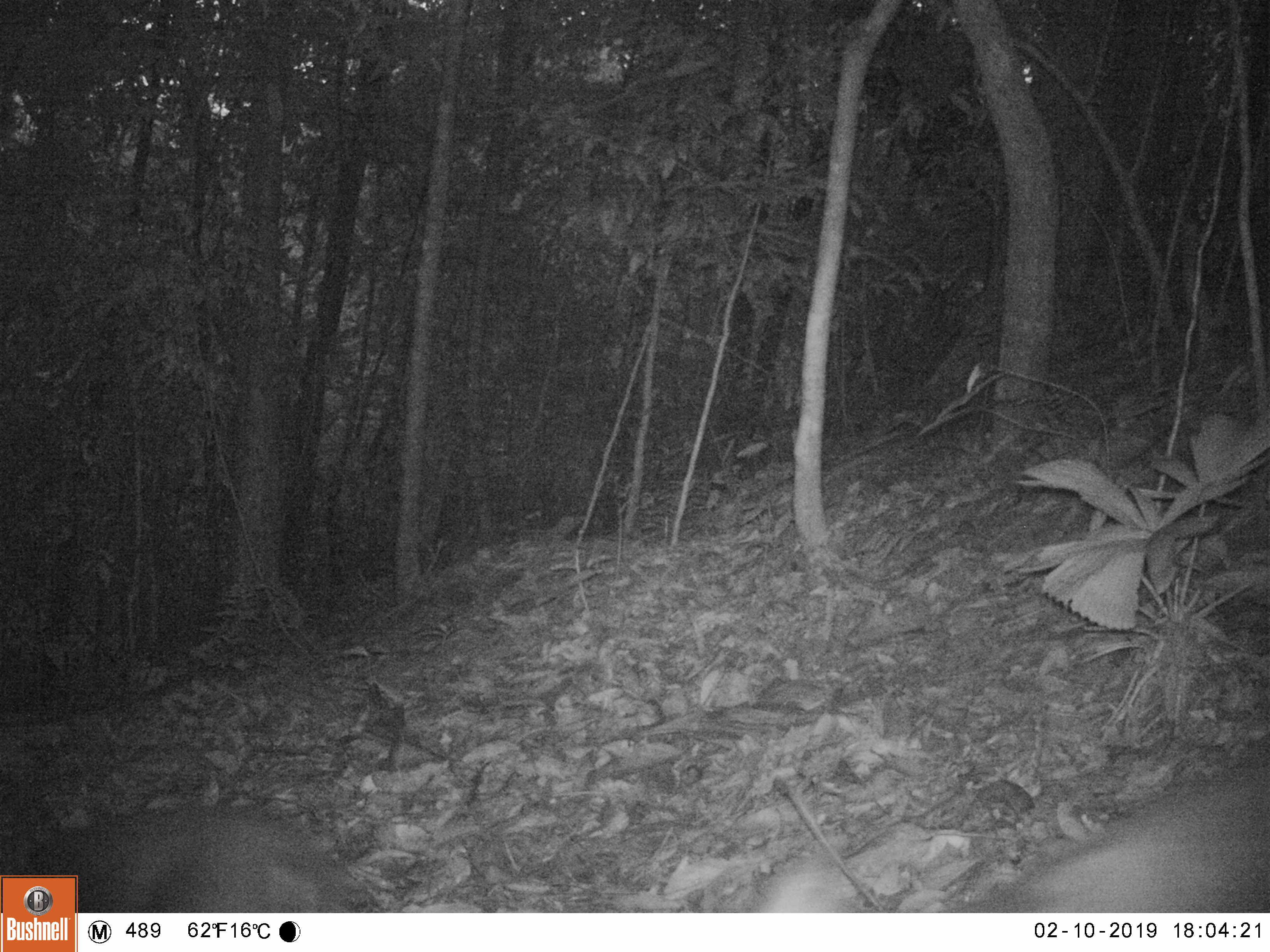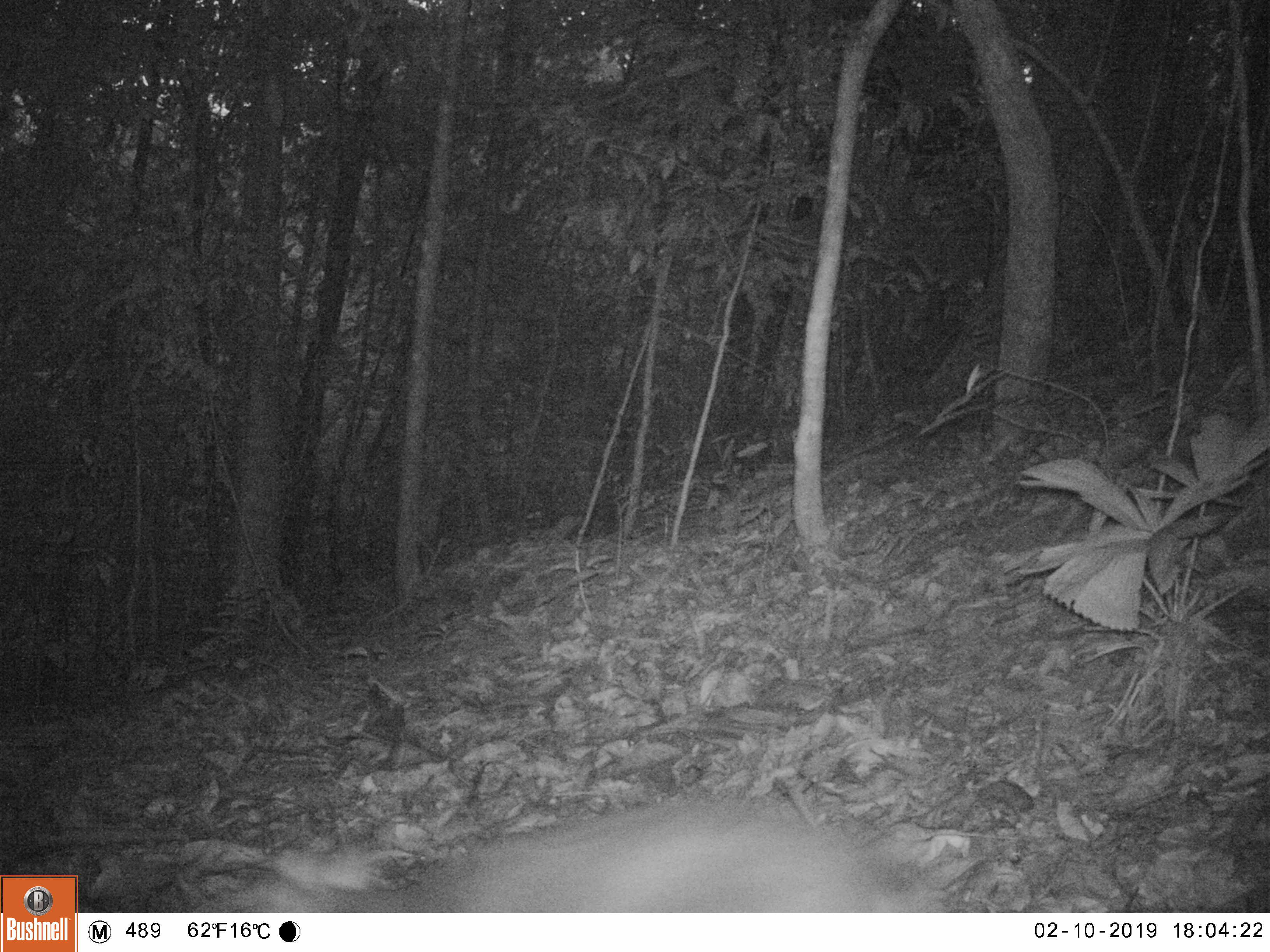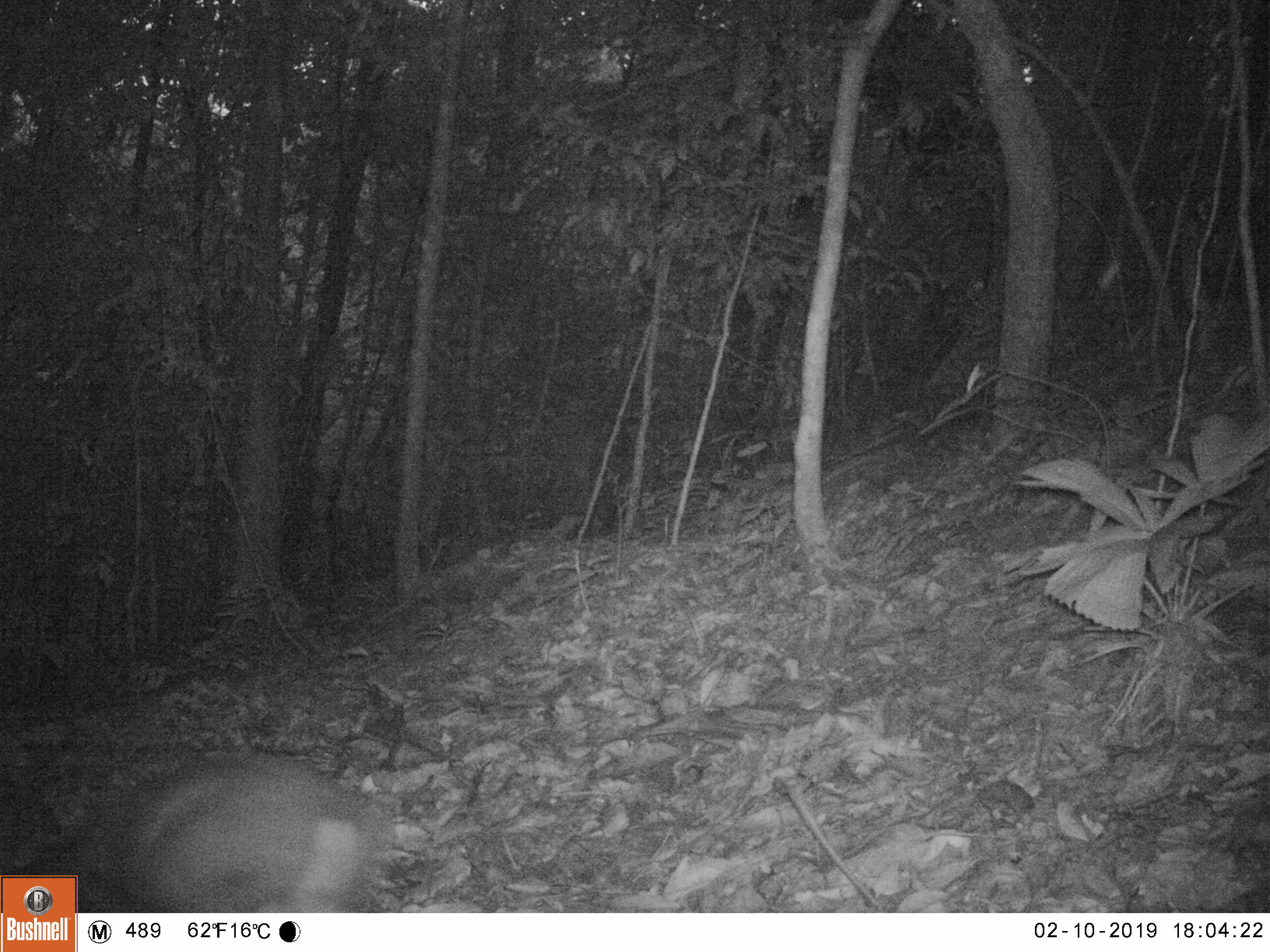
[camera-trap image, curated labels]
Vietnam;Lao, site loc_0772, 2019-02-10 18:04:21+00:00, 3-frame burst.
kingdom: Animalia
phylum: Chordata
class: Mammalia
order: Artiodactyla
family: Cervidae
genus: Muntiacus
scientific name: Muntiacus rooseveltorum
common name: roosevelt's muntjac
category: roosevelts muntjac group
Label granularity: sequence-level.